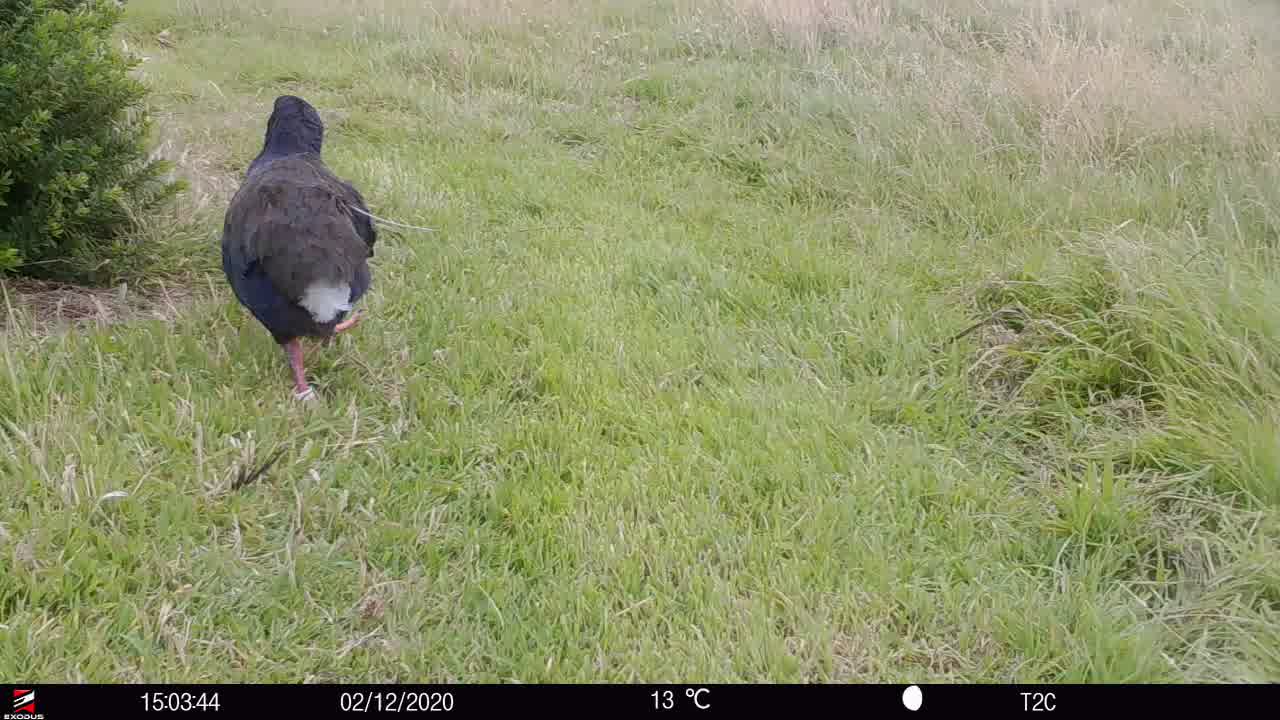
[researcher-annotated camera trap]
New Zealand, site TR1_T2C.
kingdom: Animalia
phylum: Chordata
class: Aves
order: Gruiformes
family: Rallidae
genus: Porphyrio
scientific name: Porphyrio mantelli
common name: takahe